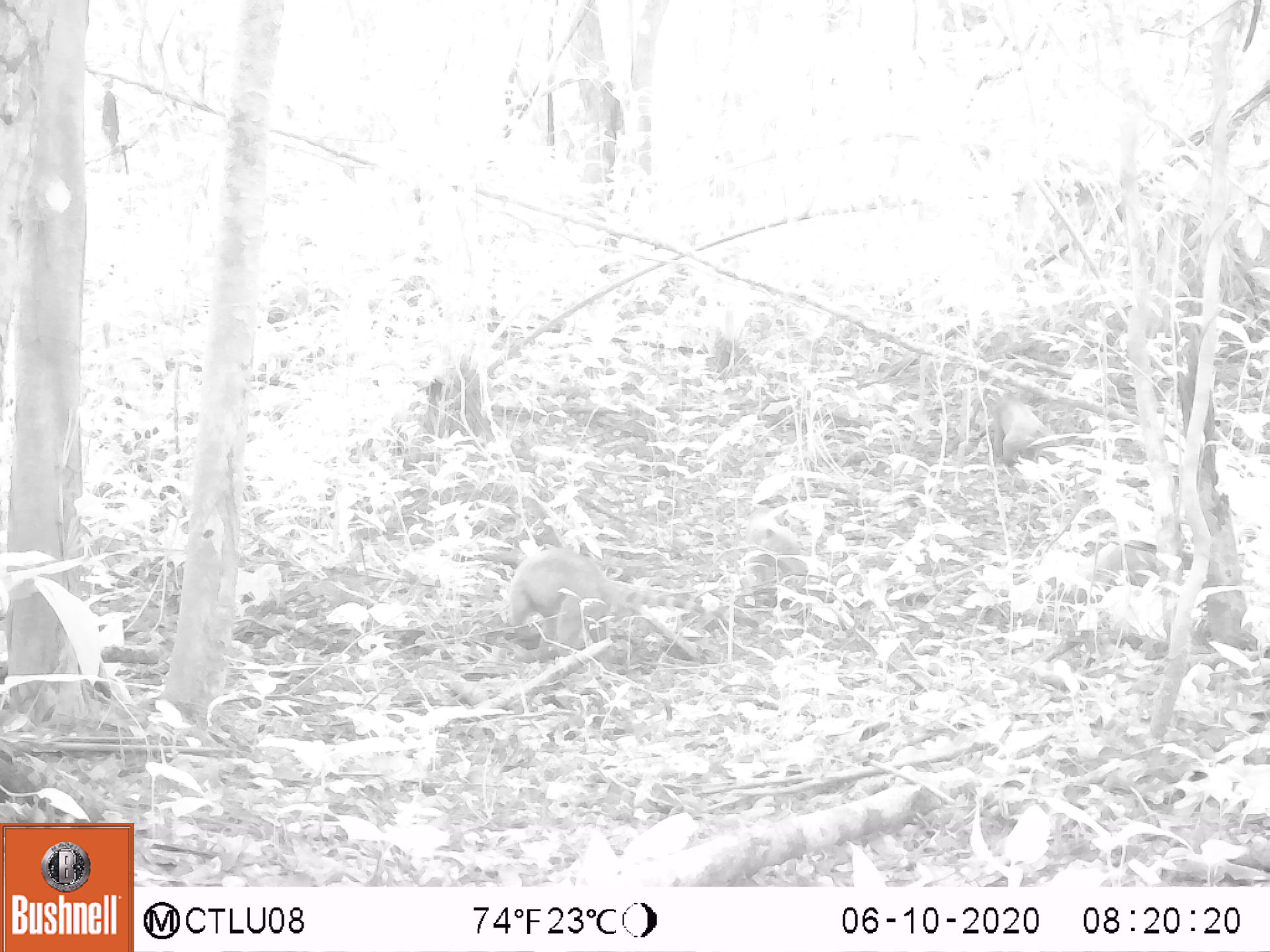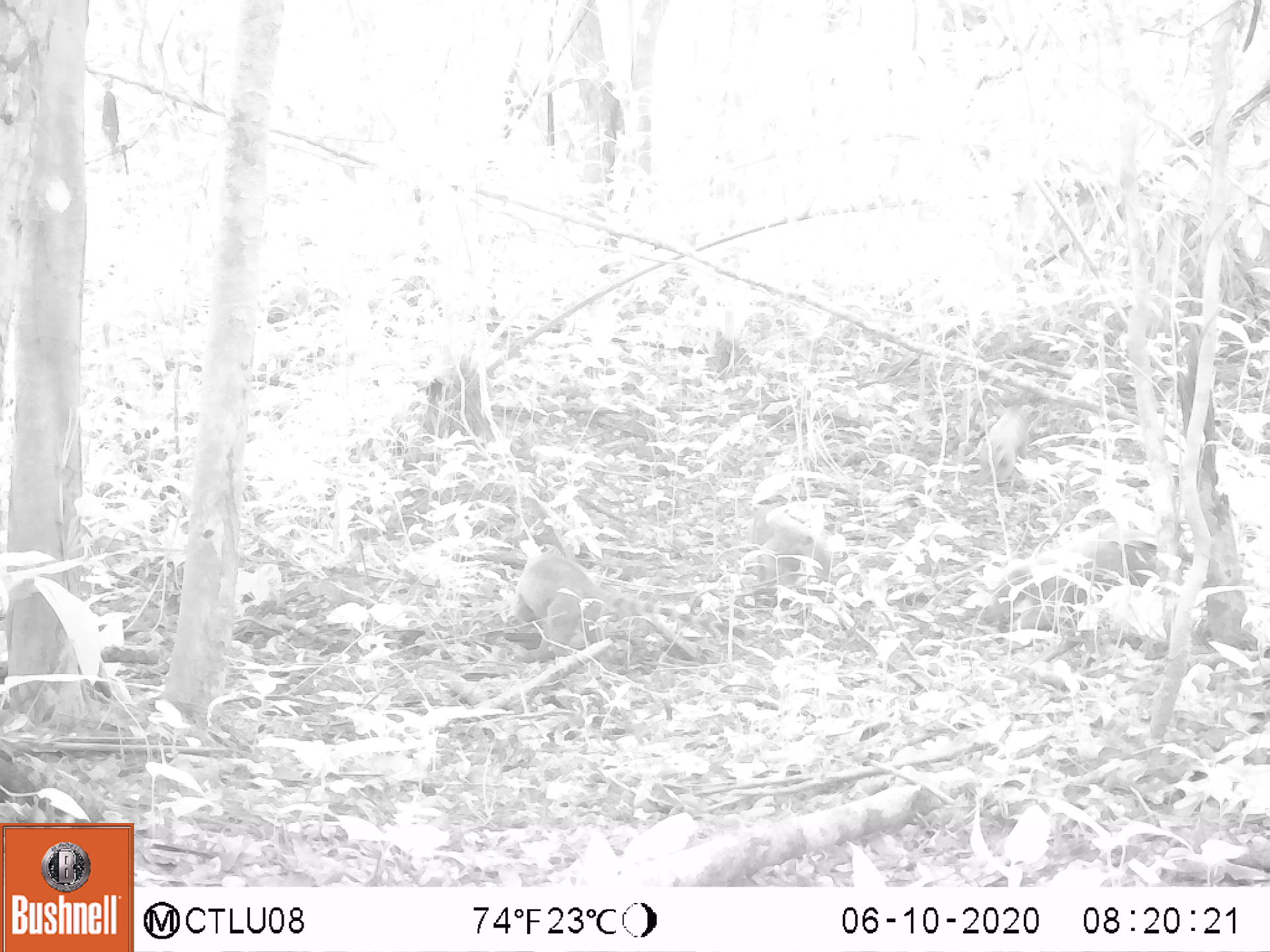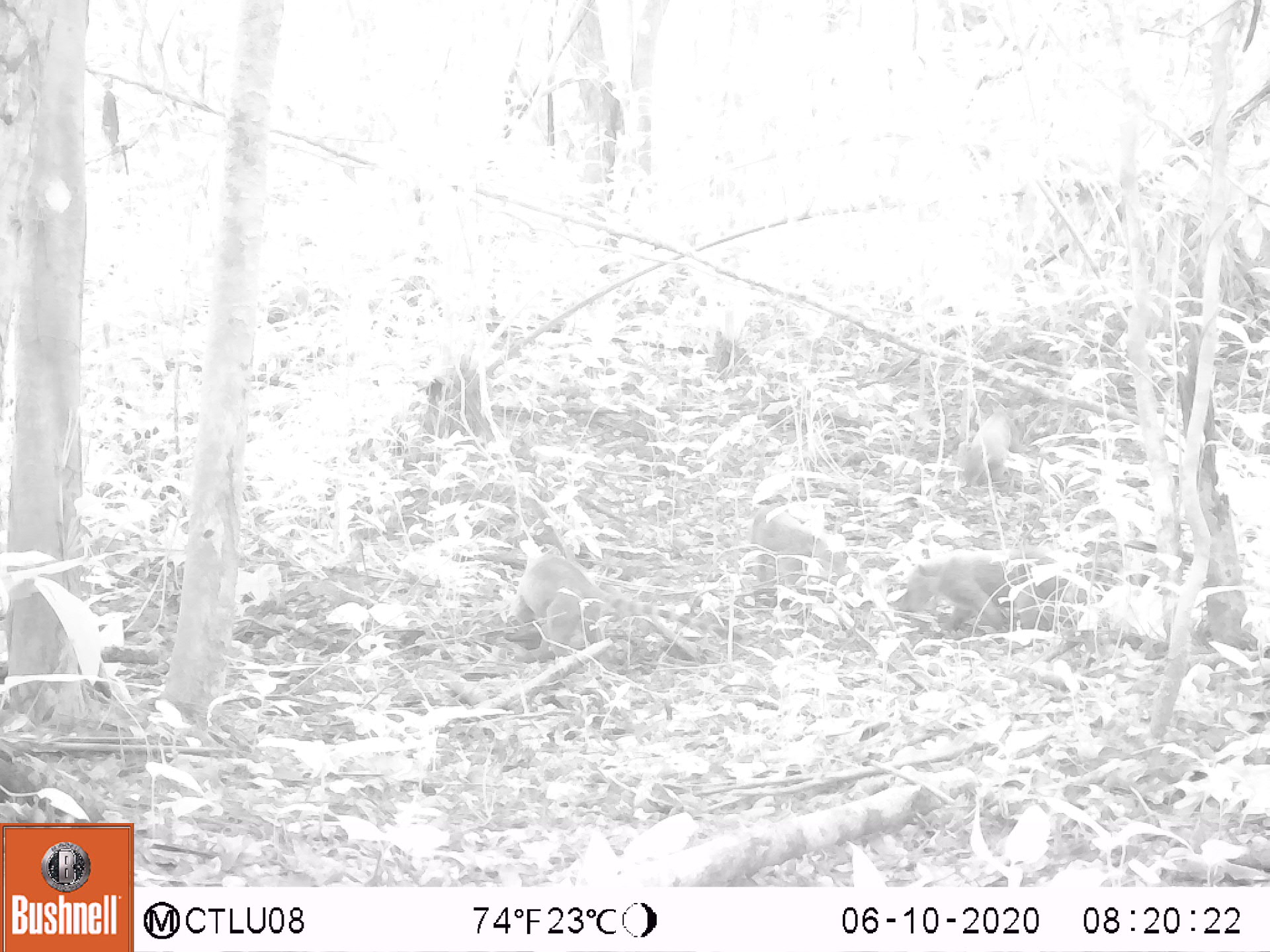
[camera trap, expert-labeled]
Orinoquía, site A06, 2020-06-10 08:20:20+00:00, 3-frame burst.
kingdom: Animalia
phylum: Chordata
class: Mammalia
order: Carnivora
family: Procyonidae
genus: Nasua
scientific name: Nasua nasua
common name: south american coati